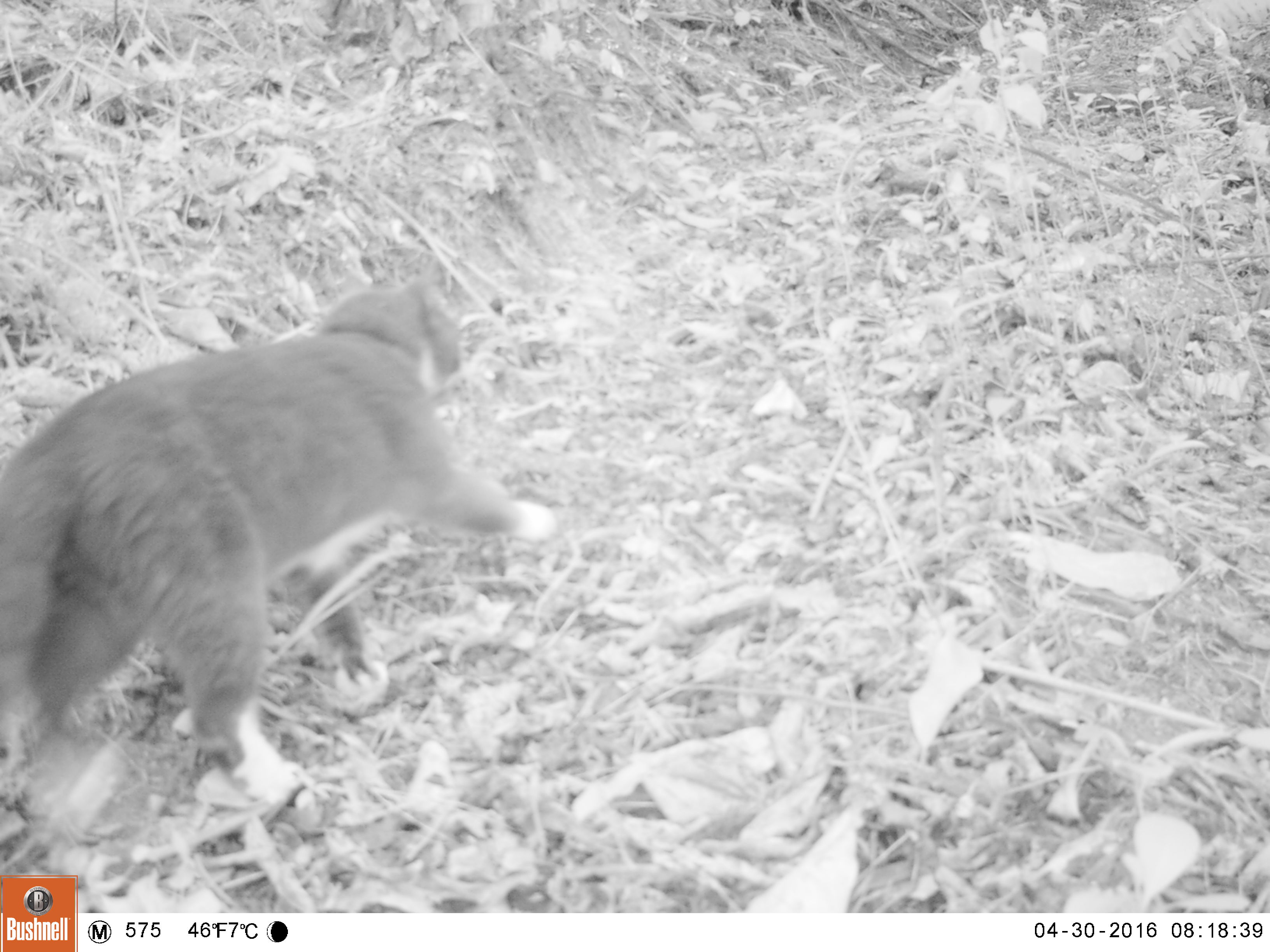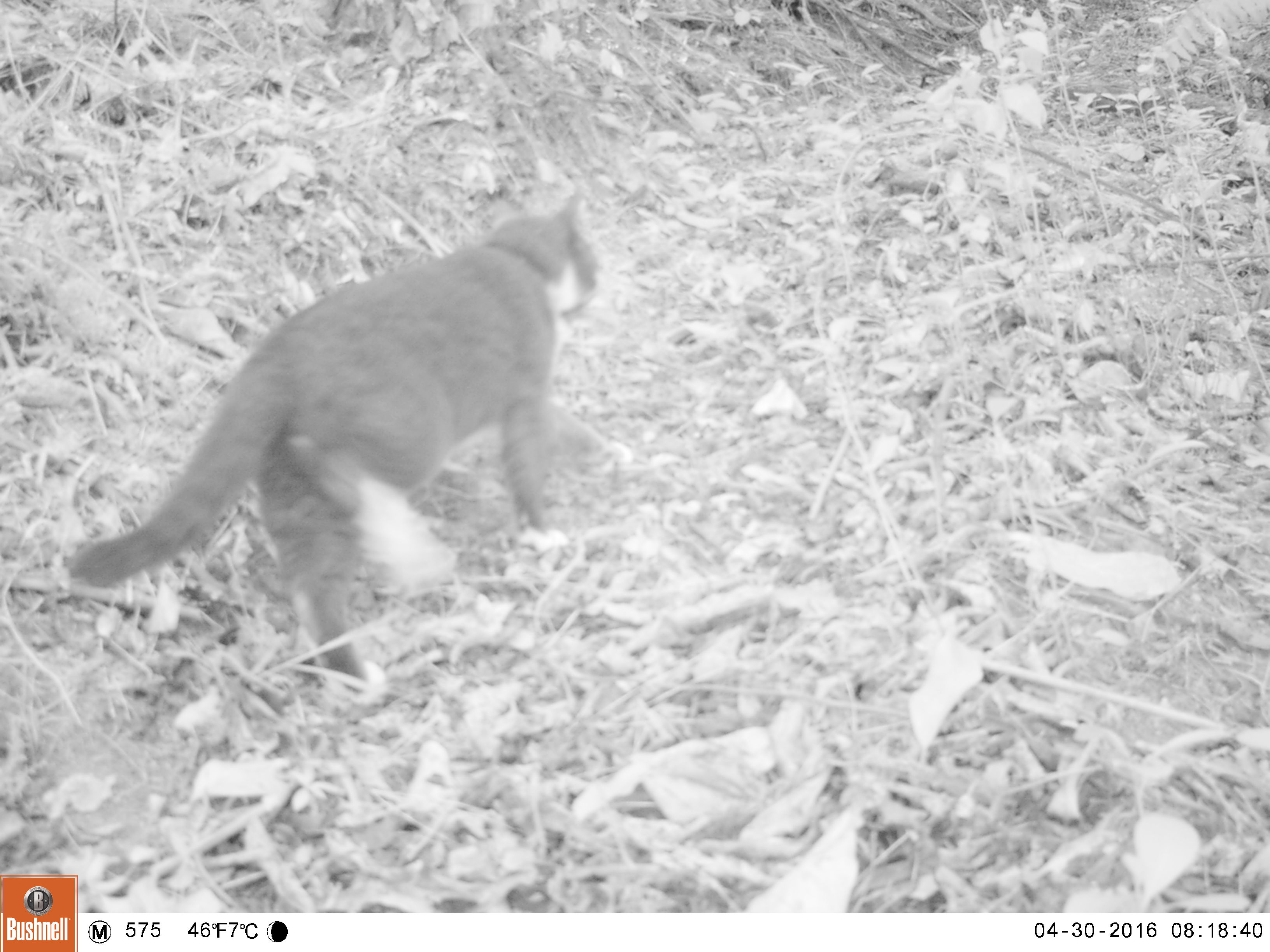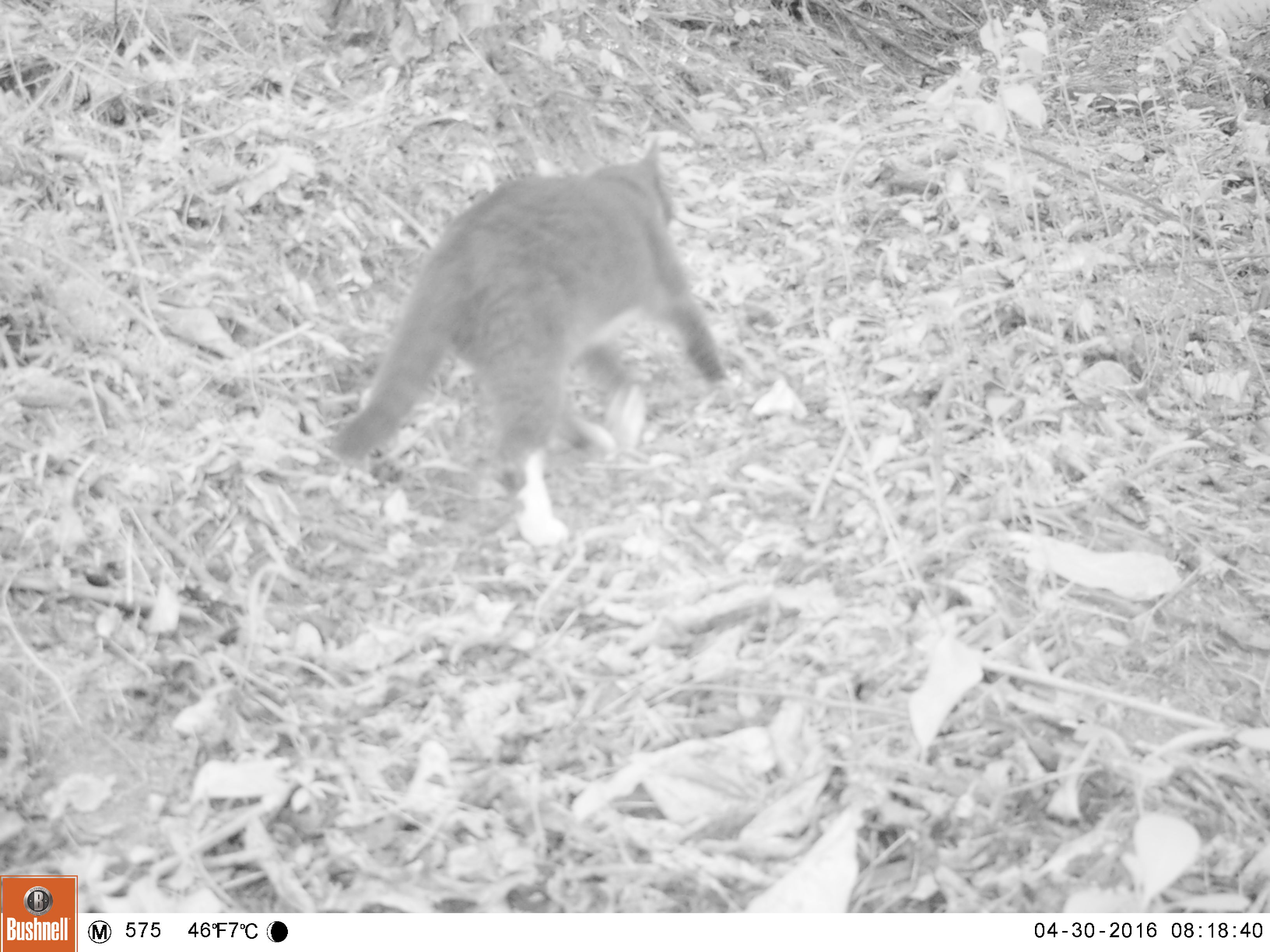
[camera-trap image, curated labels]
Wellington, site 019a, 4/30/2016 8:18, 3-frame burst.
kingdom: Animalia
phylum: Chordata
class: Mammalia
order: Carnivora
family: Felidae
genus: Felis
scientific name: Felis catus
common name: cat